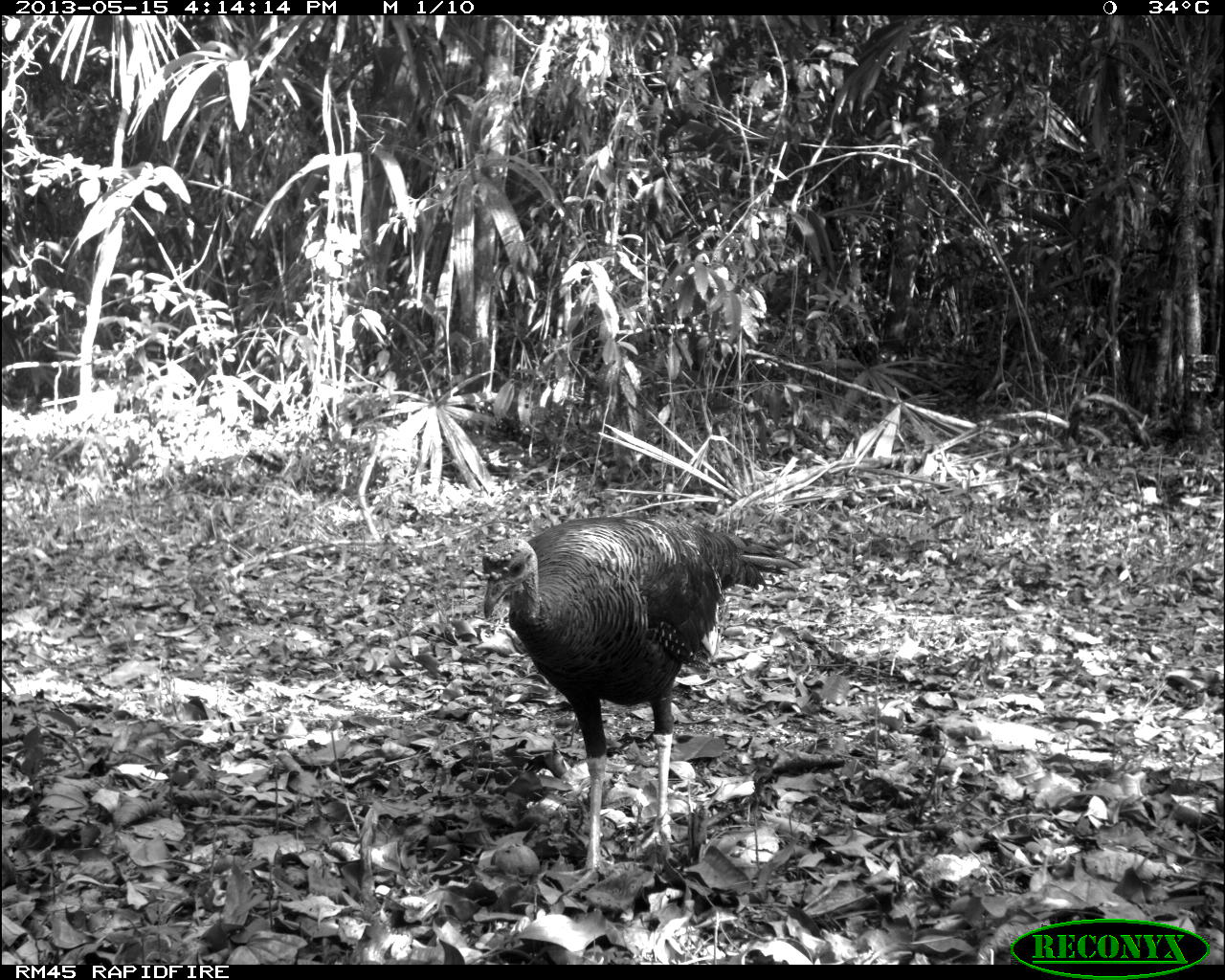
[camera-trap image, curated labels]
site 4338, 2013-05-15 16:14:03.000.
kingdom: Animalia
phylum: Chordata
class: Aves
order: Galliformes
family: Phasianidae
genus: Meleagris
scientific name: Meleagris ocellata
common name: ocellated turkey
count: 4